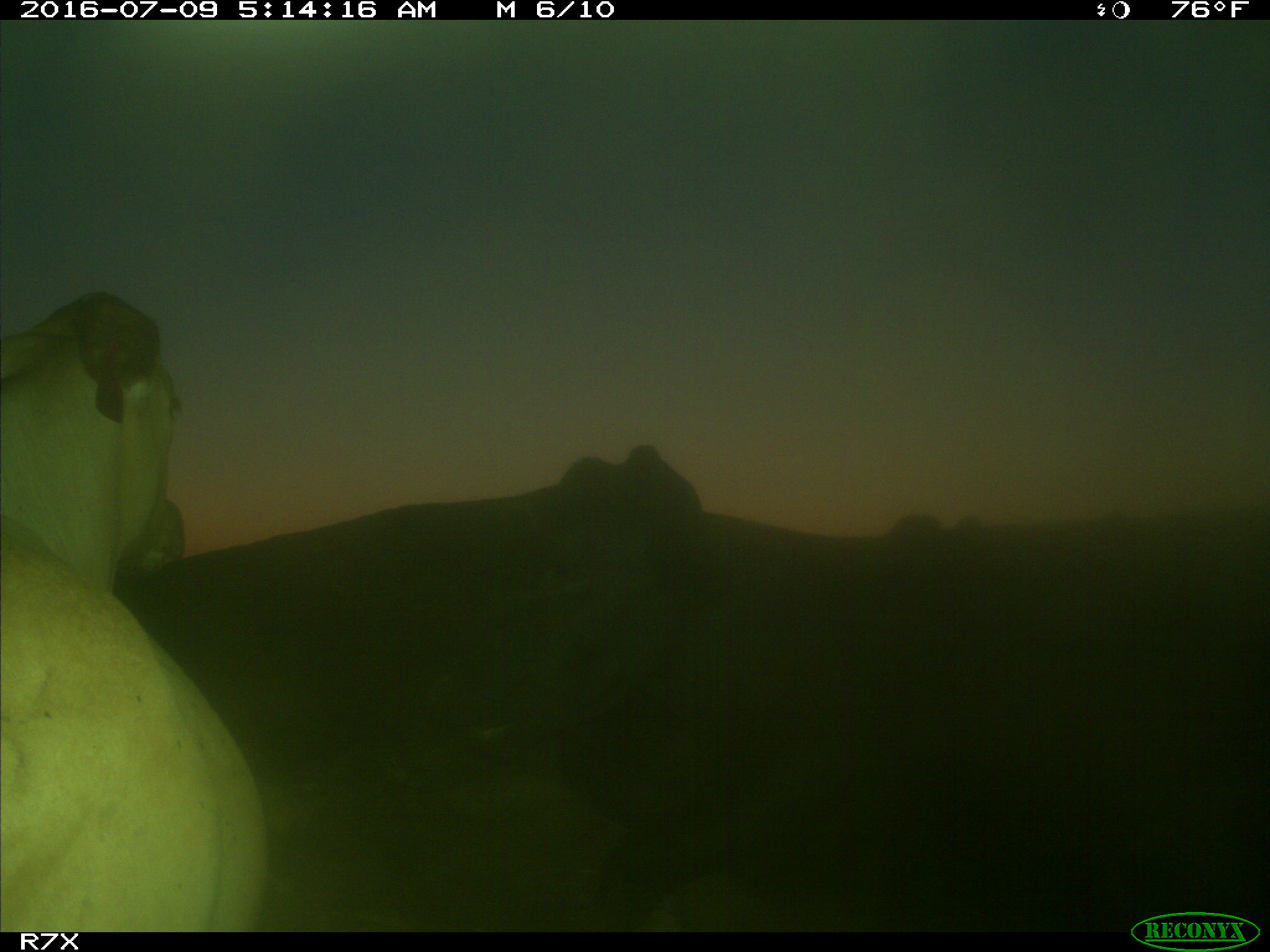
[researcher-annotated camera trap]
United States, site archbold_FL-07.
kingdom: Animalia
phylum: Chordata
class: Mammalia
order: Artiodactyla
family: Bovidae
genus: Bos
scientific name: Bos taurus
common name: domestic cow